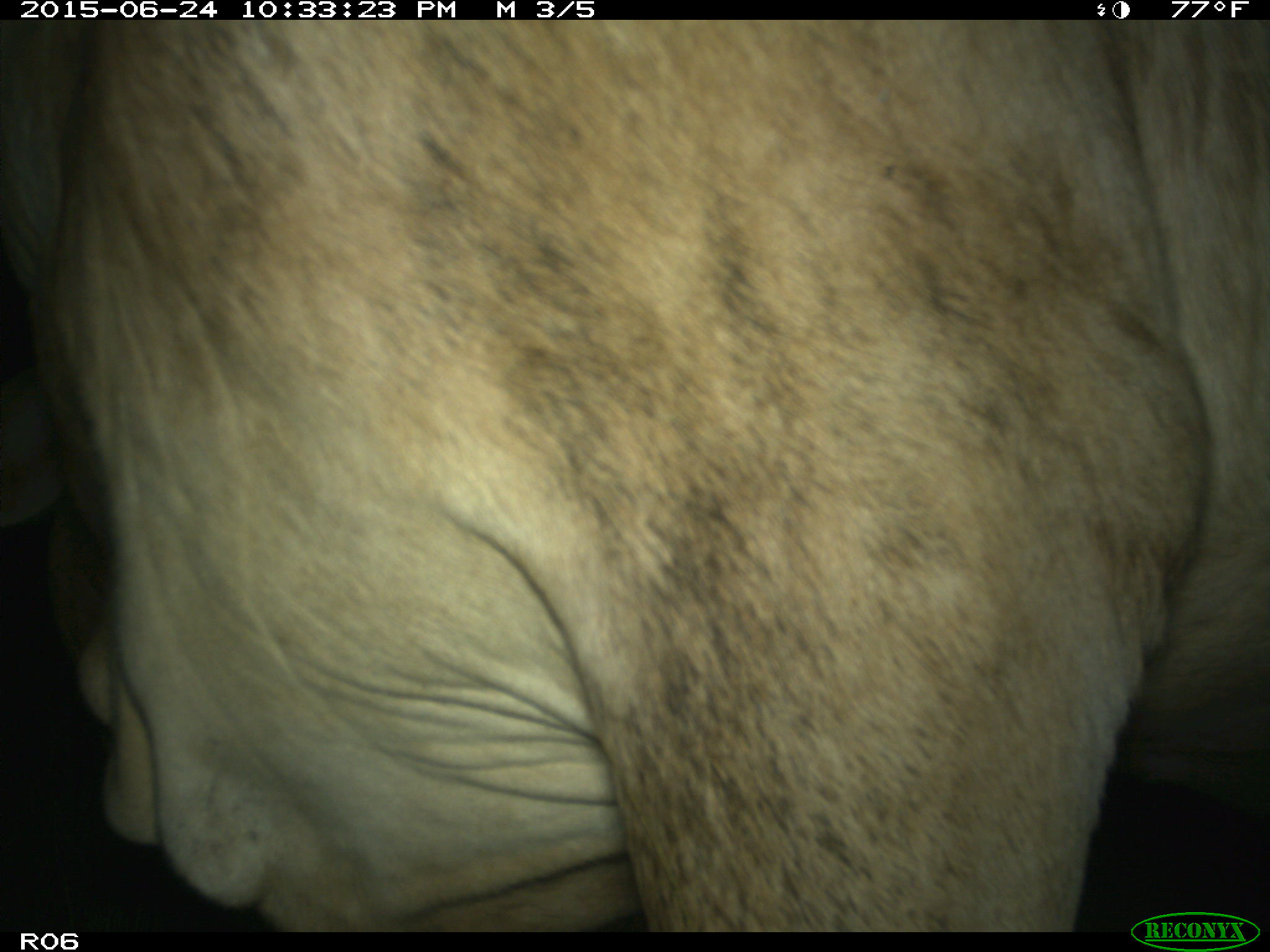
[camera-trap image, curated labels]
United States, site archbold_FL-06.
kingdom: Animalia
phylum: Chordata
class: Mammalia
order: Artiodactyla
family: Bovidae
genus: Bos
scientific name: Bos taurus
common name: domestic cow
Bos taurus (domestic cow).